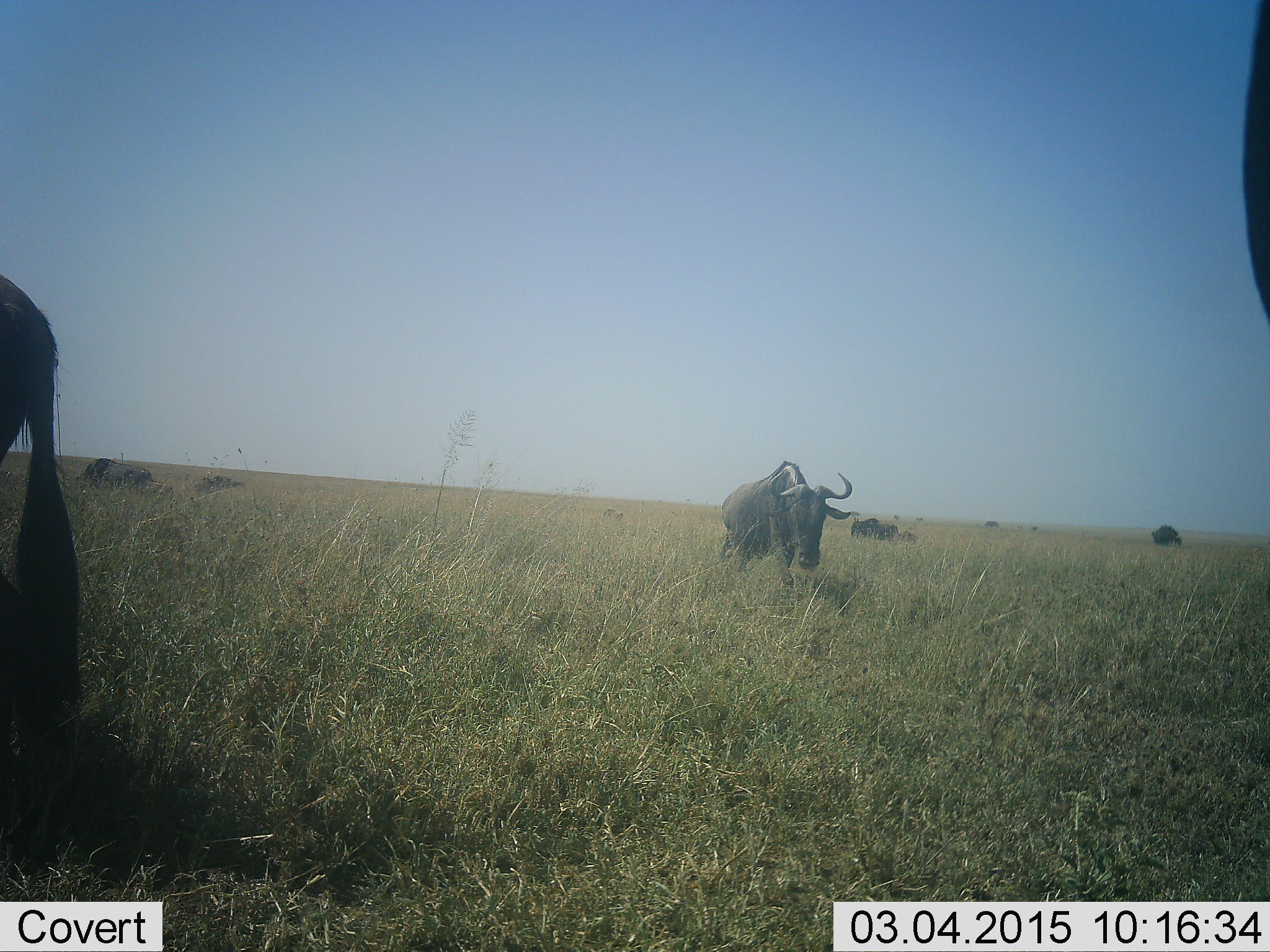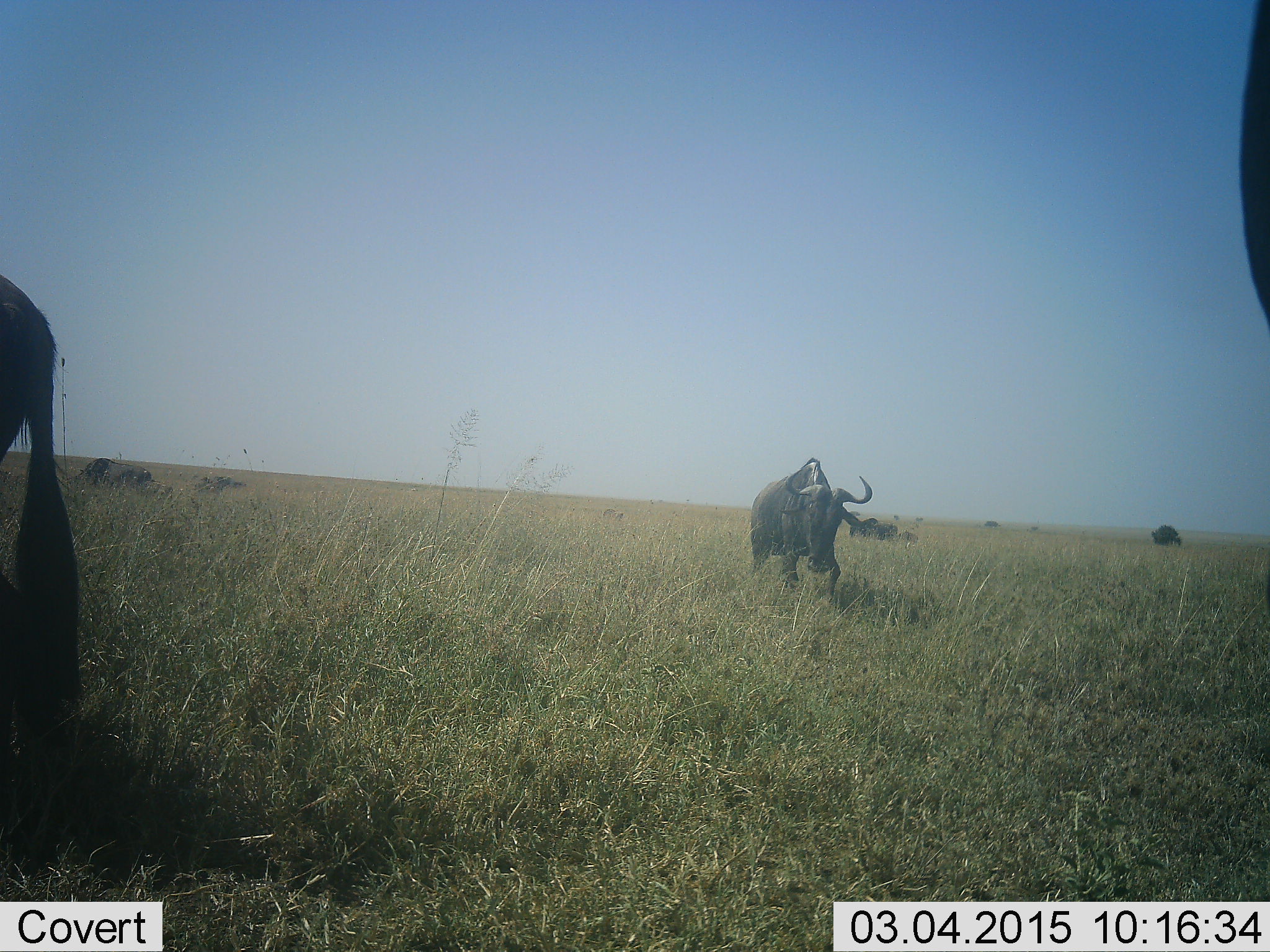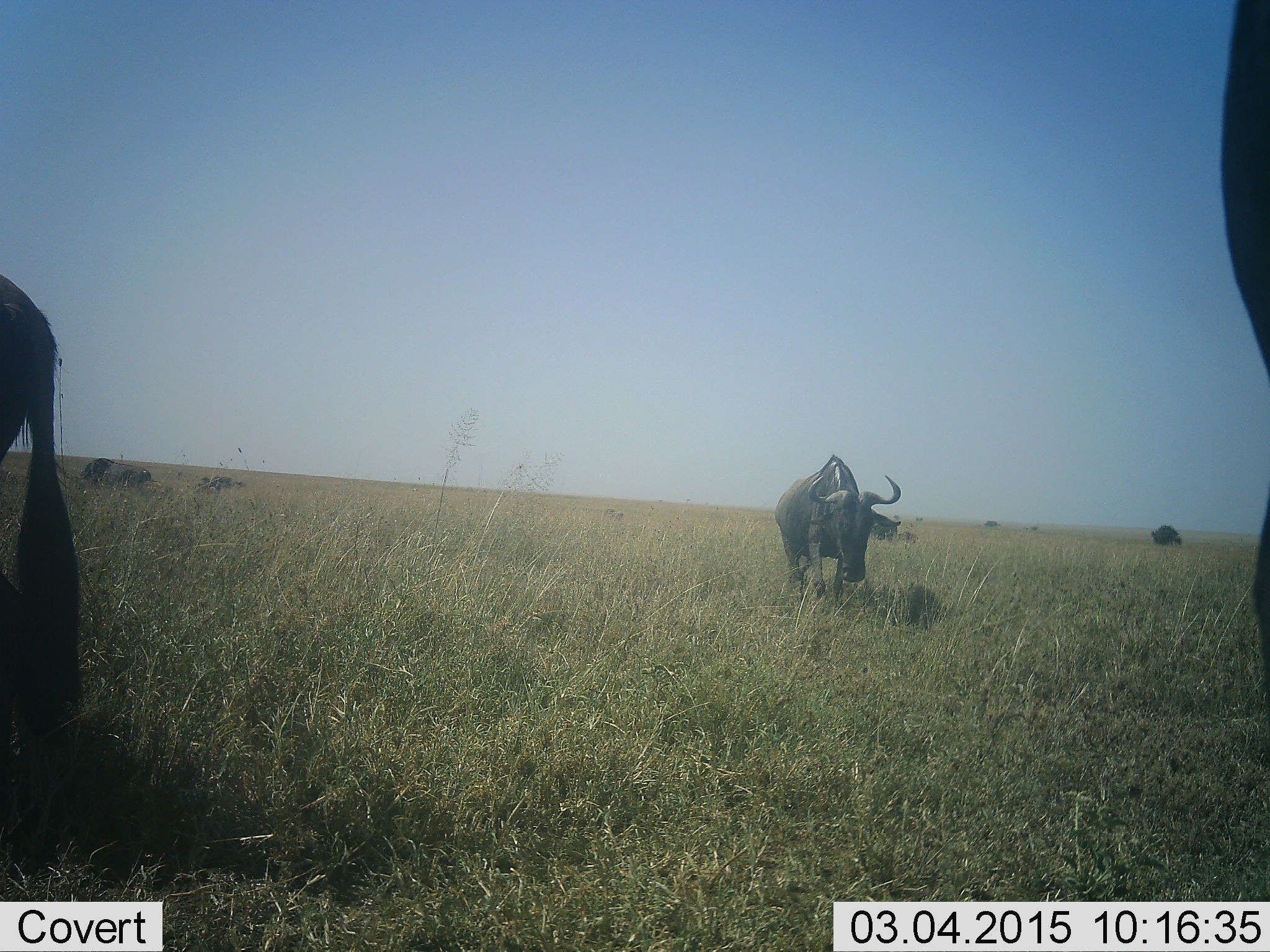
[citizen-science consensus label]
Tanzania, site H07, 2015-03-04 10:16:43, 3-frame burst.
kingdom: Animalia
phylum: Chordata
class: Mammalia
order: Artiodactyla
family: Bovidae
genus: Connochaetes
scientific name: Connochaetes taurinus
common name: blue wildebeest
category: wildebeest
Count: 3.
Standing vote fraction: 30%.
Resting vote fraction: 0%.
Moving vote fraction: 90%.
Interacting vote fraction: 0%.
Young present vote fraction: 0%.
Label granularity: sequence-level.